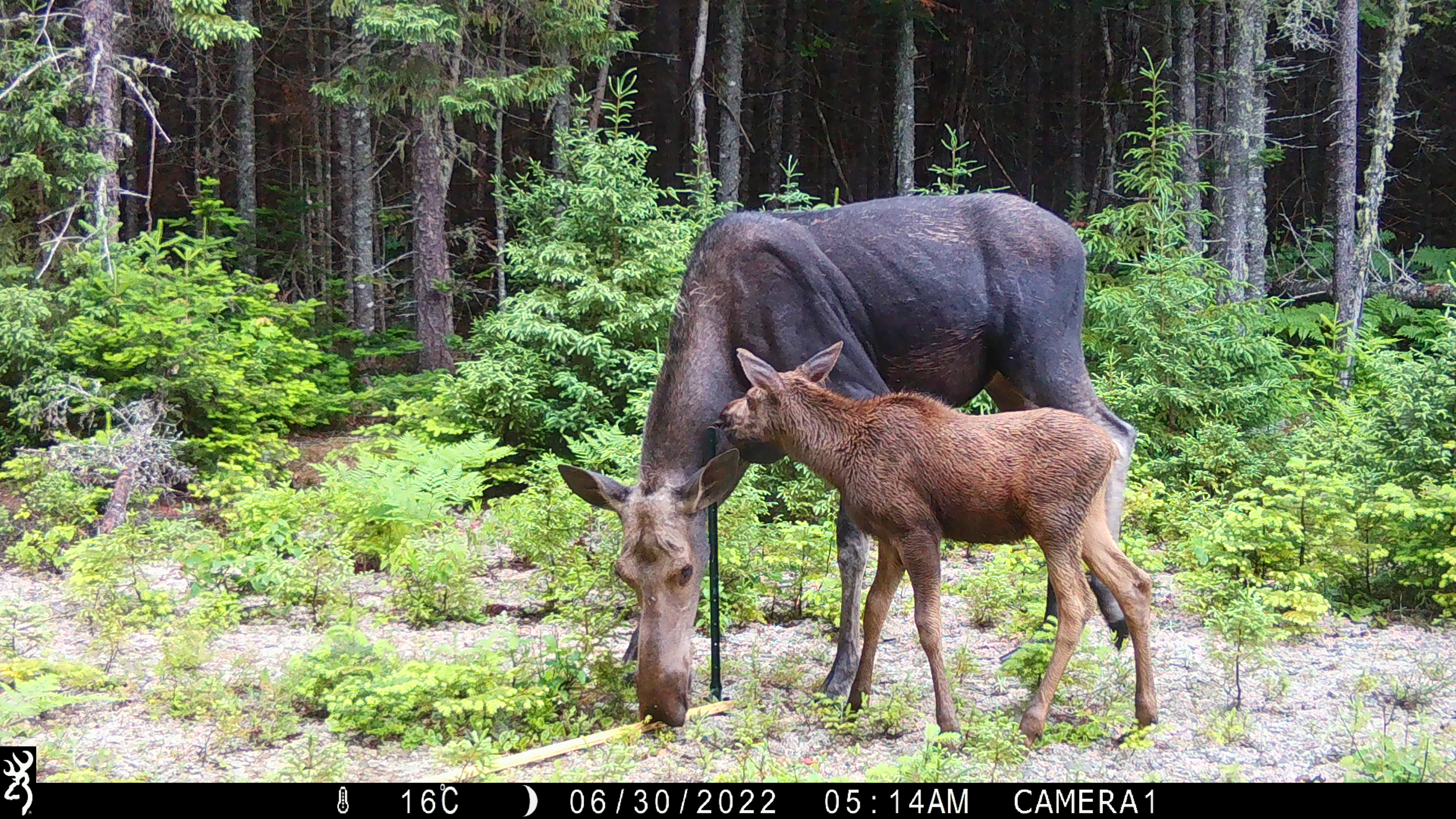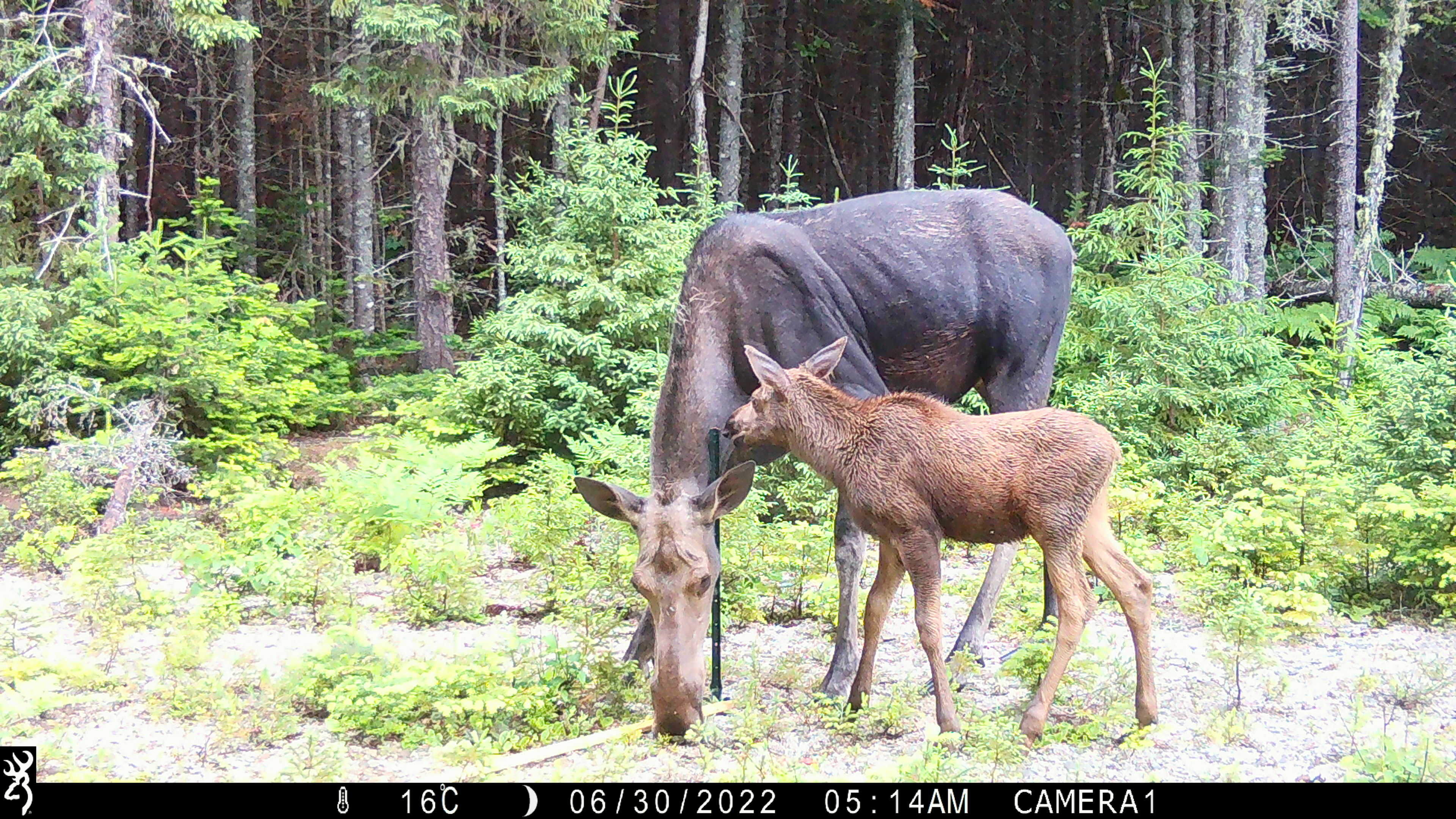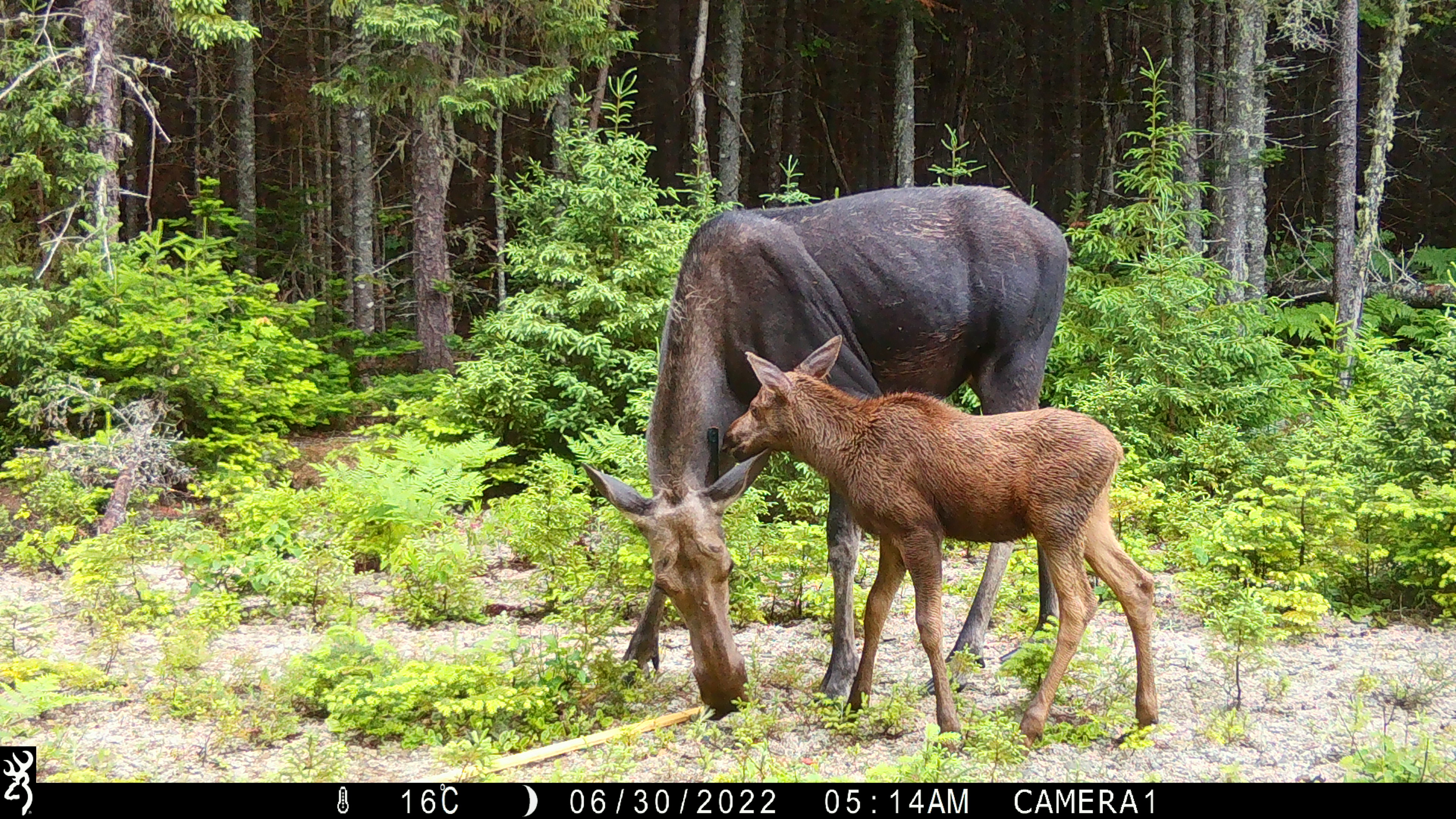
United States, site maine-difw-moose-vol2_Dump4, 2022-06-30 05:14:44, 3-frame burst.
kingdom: Animalia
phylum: Chordata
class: Mammalia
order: Artiodactyla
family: Cervidae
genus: Alces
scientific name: Alces alces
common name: moose